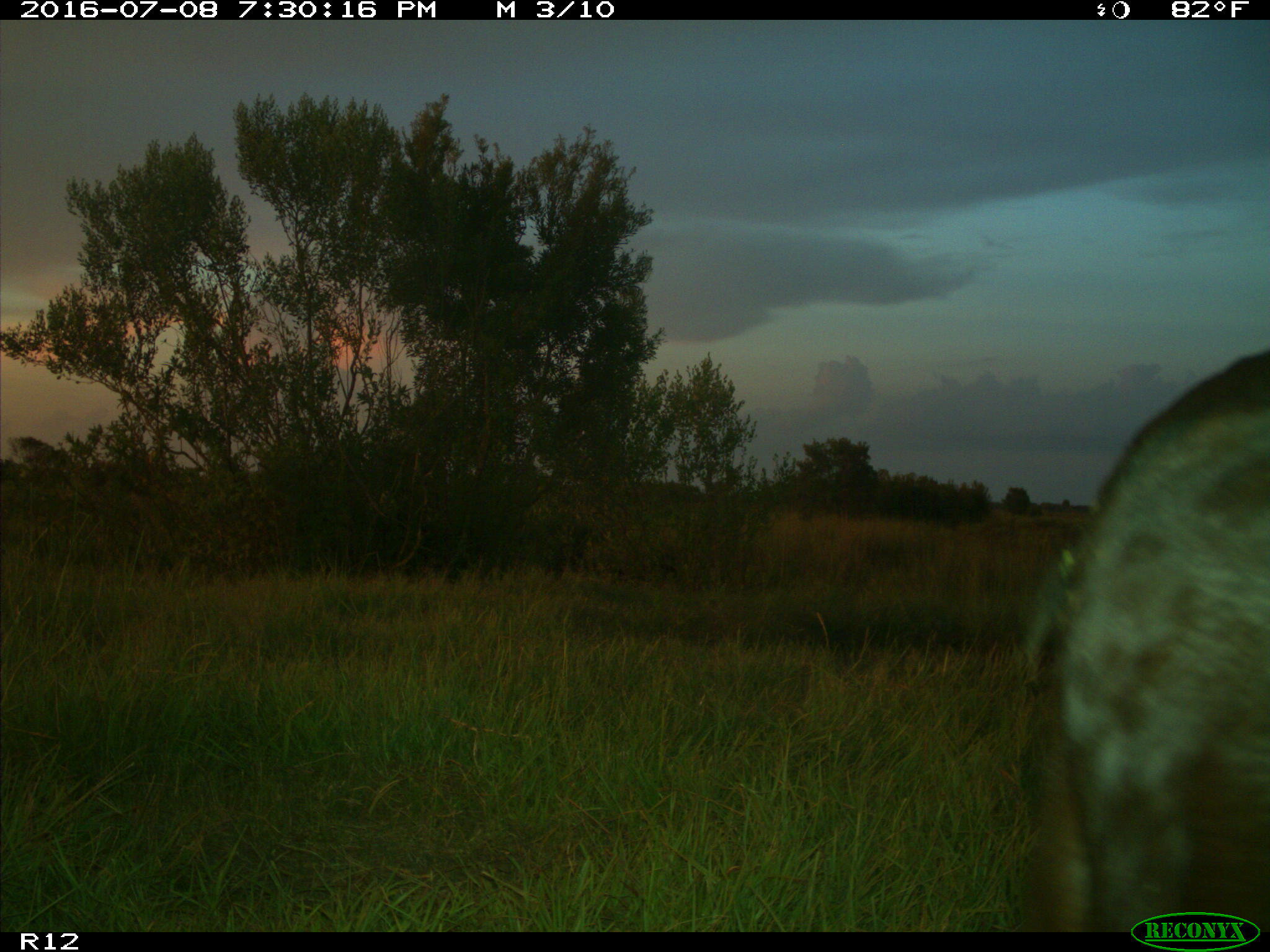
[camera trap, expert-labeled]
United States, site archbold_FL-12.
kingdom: Animalia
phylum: Chordata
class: Mammalia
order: Artiodactyla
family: Bovidae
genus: Bos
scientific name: Bos taurus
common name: domestic cow